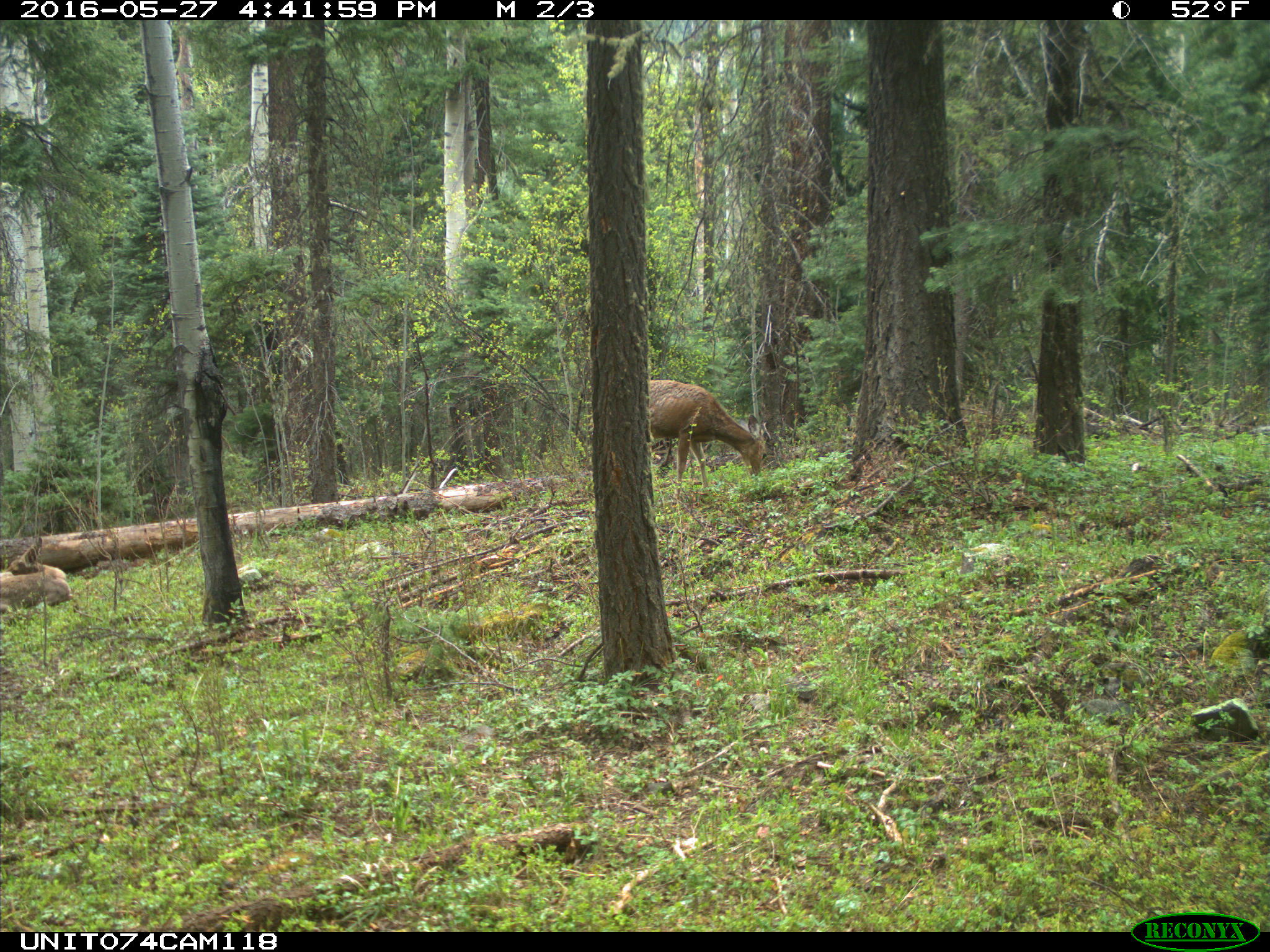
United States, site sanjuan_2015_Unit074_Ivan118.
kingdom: Animalia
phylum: Chordata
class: Mammalia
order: Artiodactyla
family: Cervidae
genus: Odocoileus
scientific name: Odocoileus hemionus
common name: mule deer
Odocoileus hemionus (mule deer).